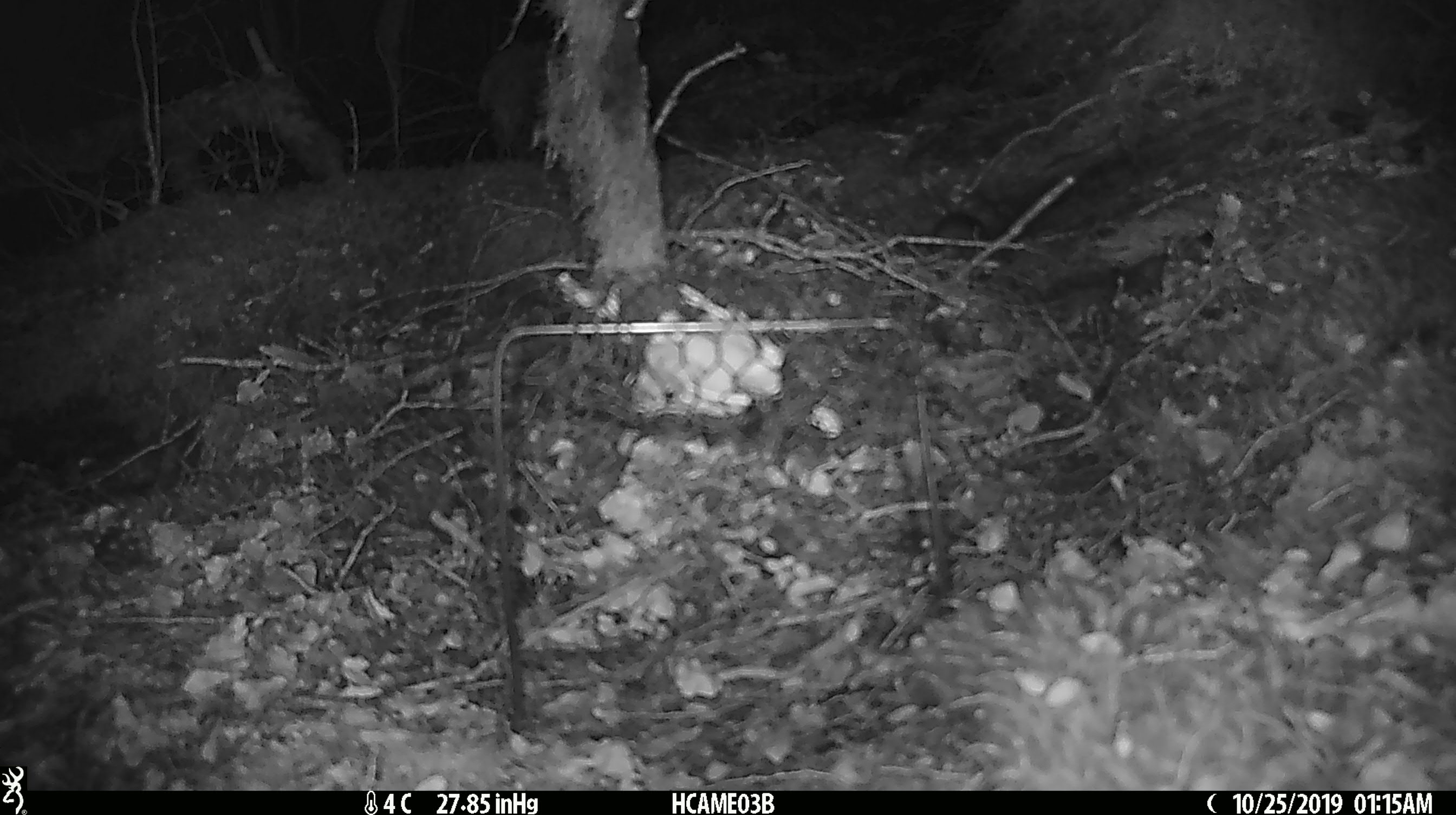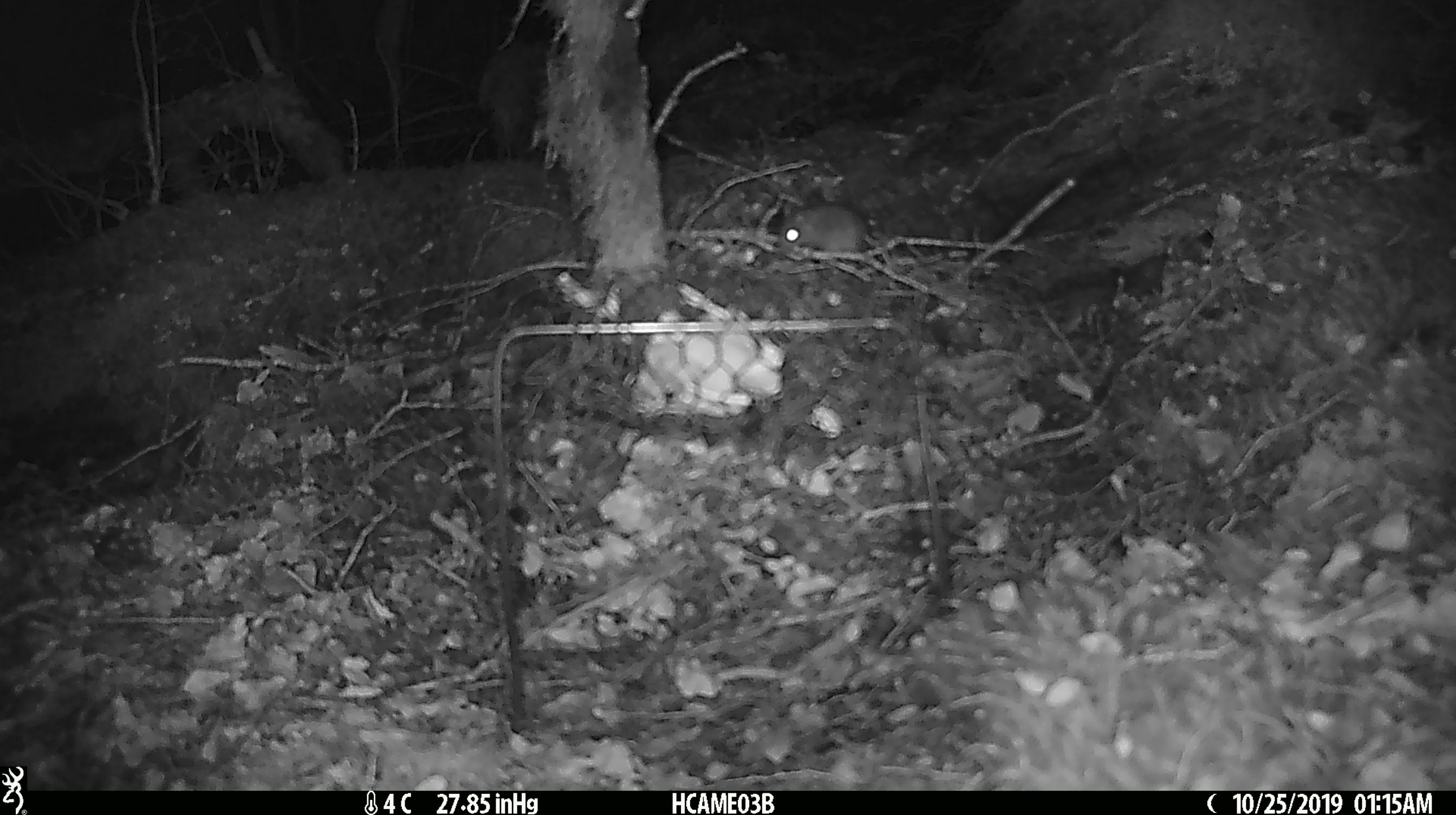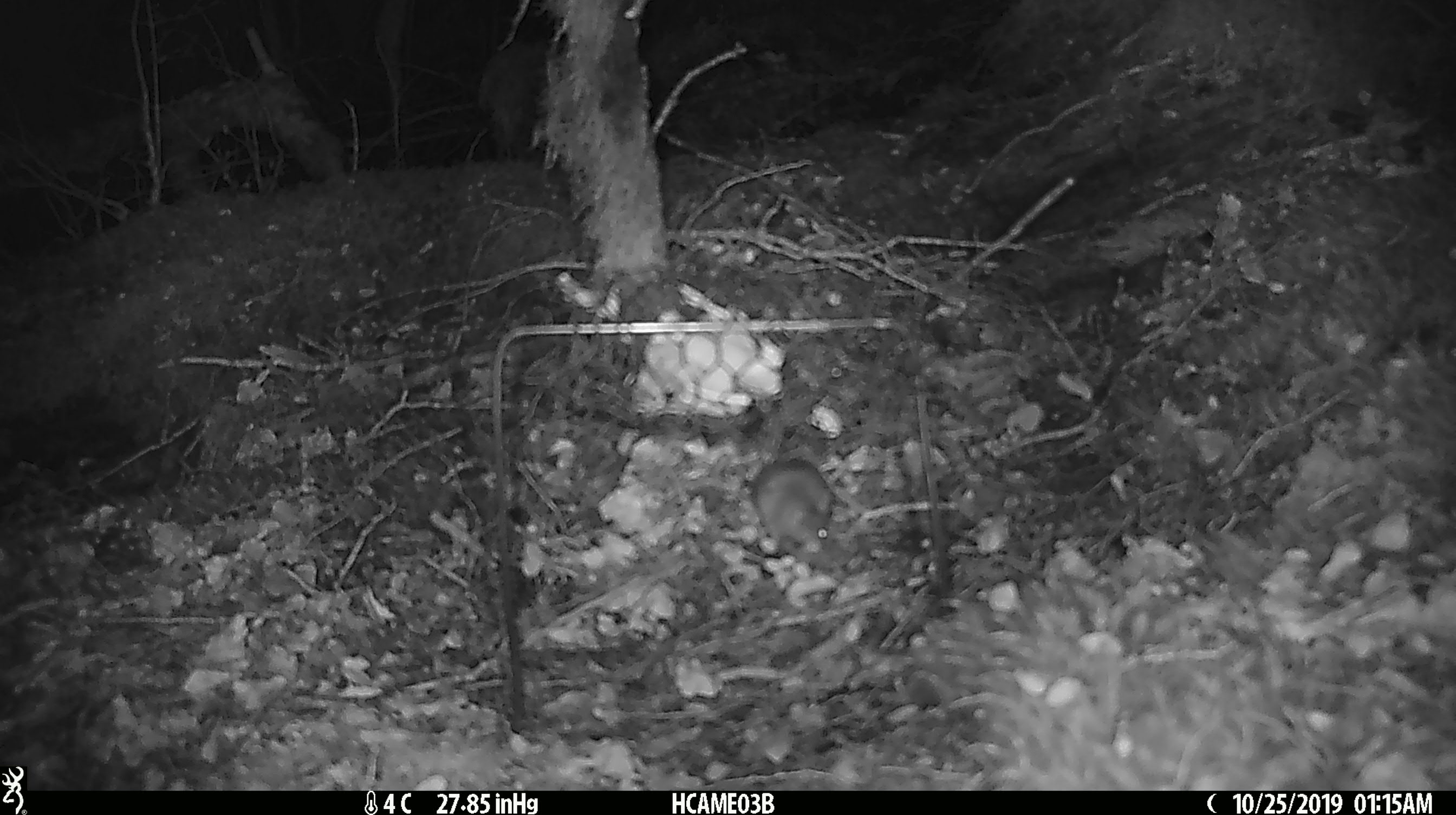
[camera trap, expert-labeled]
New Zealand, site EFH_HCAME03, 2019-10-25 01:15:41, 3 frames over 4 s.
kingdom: Animalia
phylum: Chordata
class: Mammalia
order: Rodentia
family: Muridae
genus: Mus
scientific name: Mus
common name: mouse